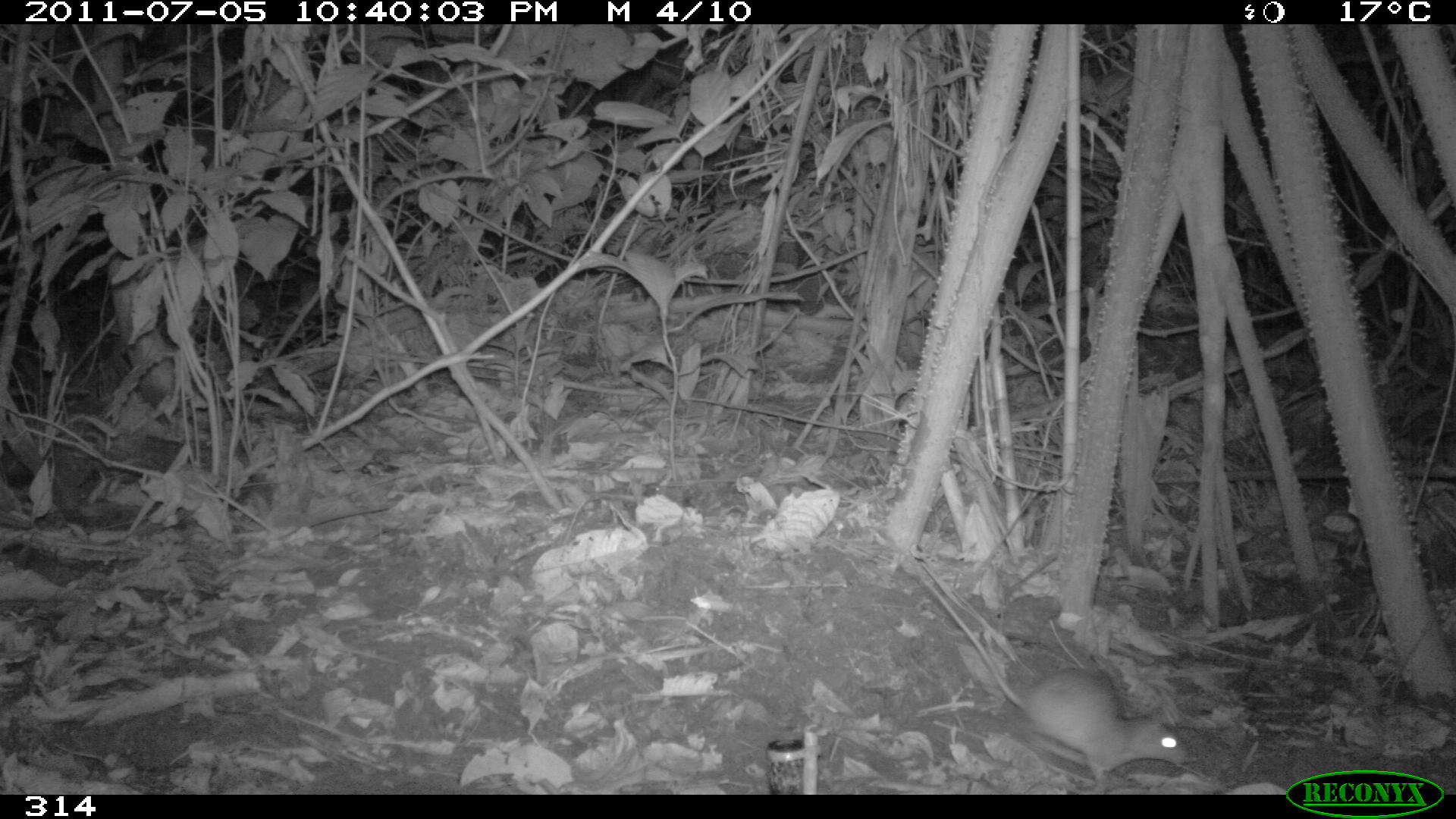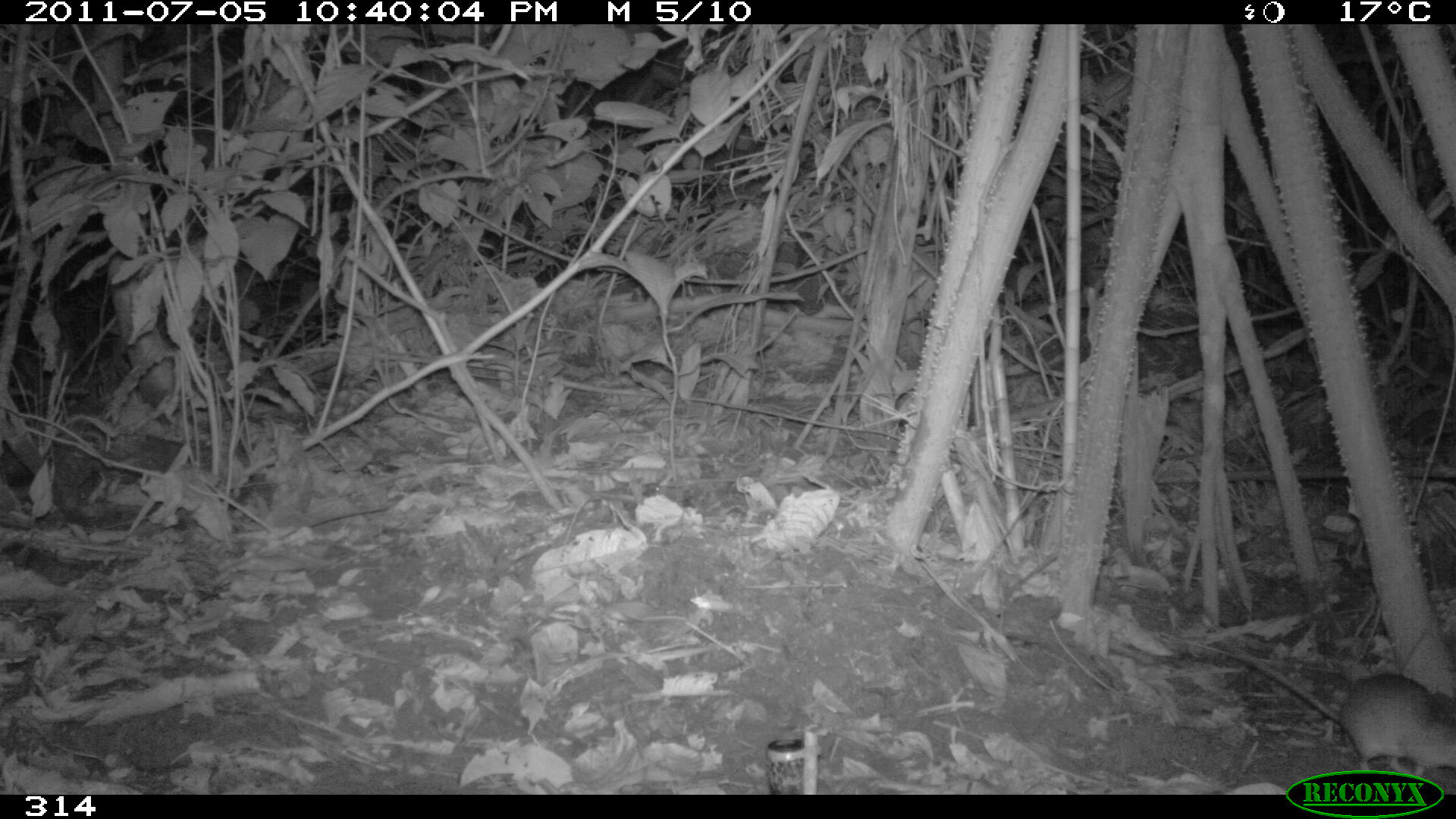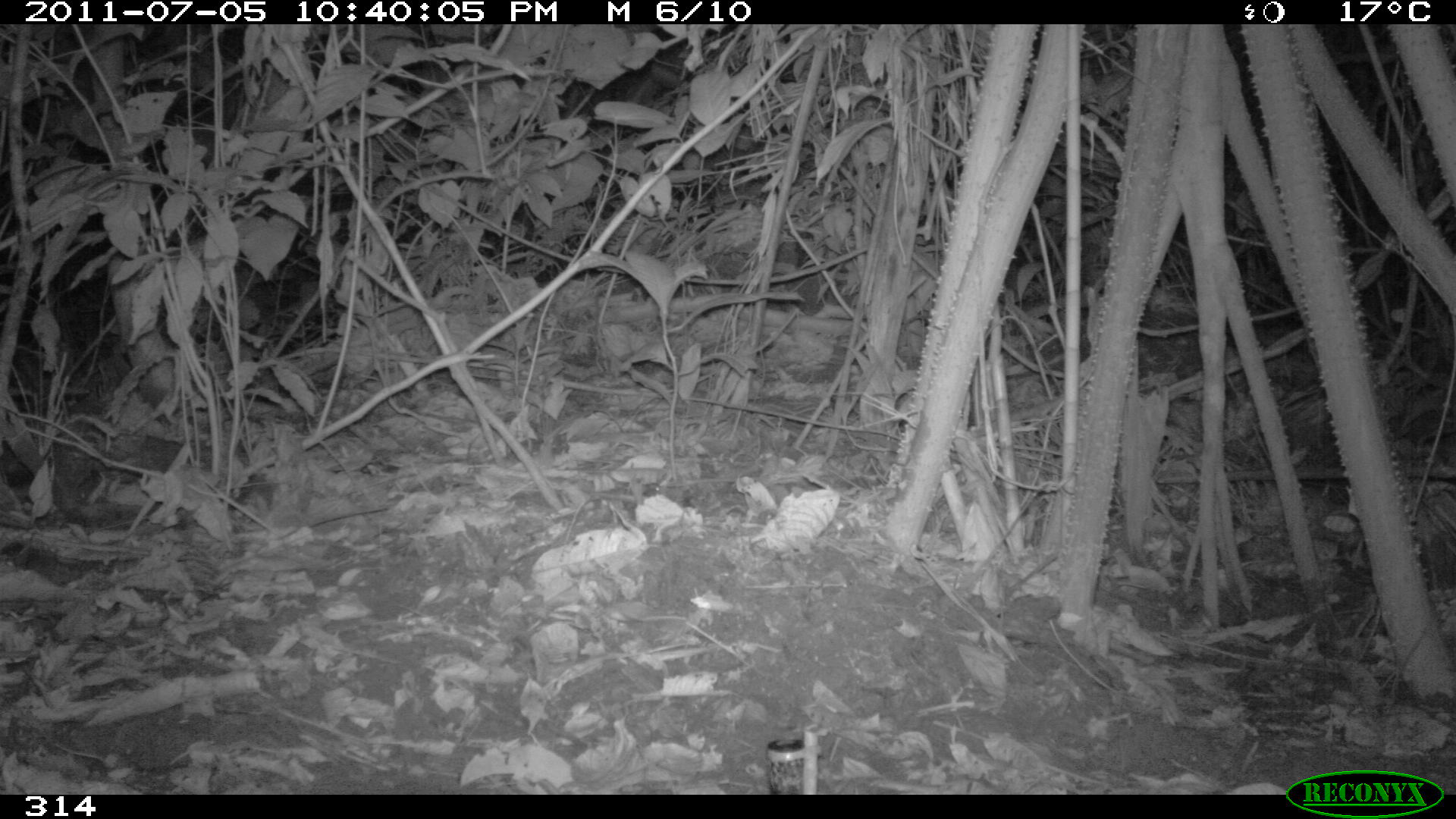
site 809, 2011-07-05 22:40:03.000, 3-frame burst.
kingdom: Animalia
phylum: Chordata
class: Mammalia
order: Rodentia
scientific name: Rodentia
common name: rodents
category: unknown rodent